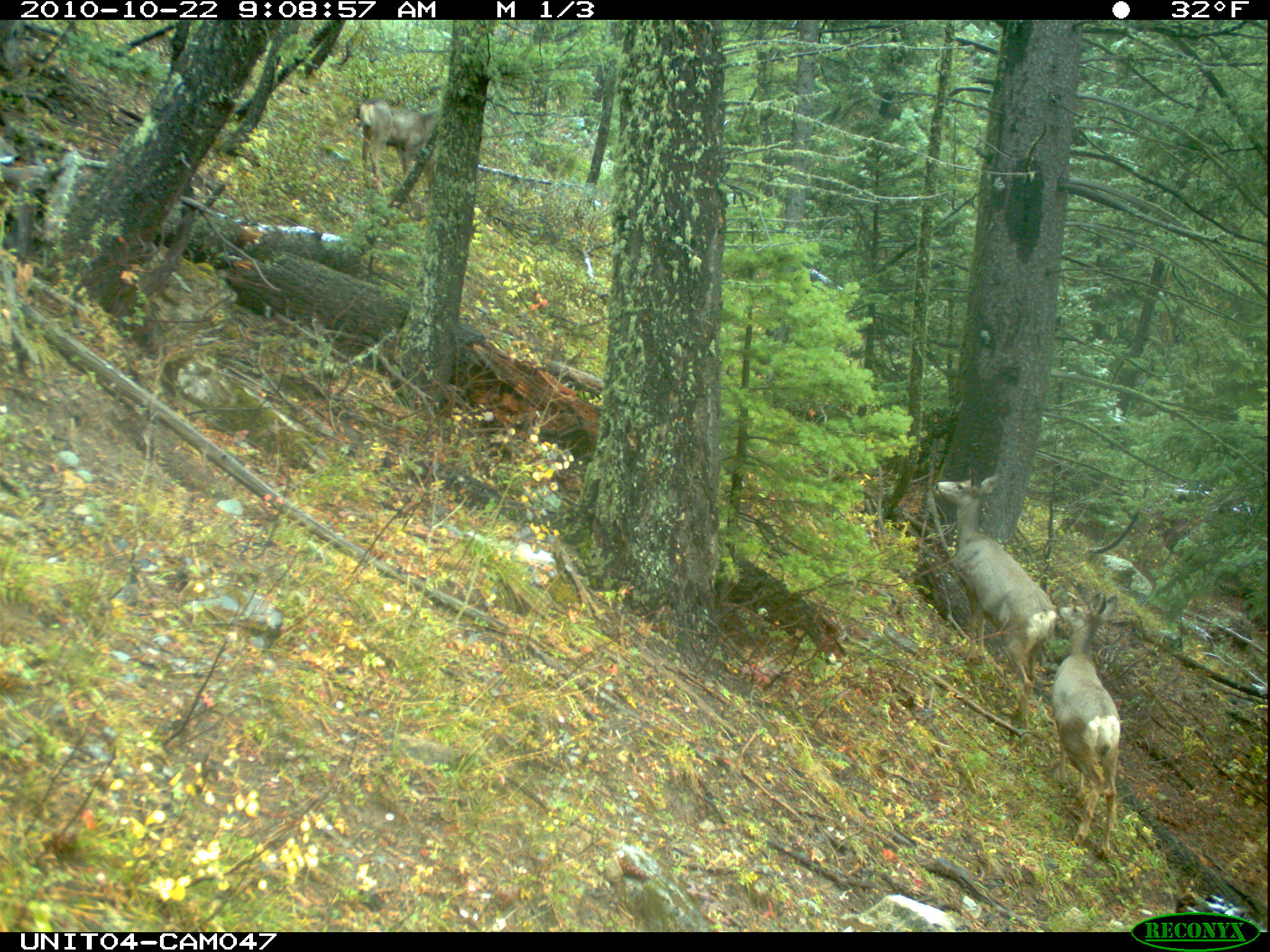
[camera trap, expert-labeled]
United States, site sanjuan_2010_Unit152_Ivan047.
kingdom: Animalia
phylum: Chordata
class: Mammalia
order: Artiodactyla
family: Cervidae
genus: Odocoileus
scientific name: Odocoileus hemionus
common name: mule deer